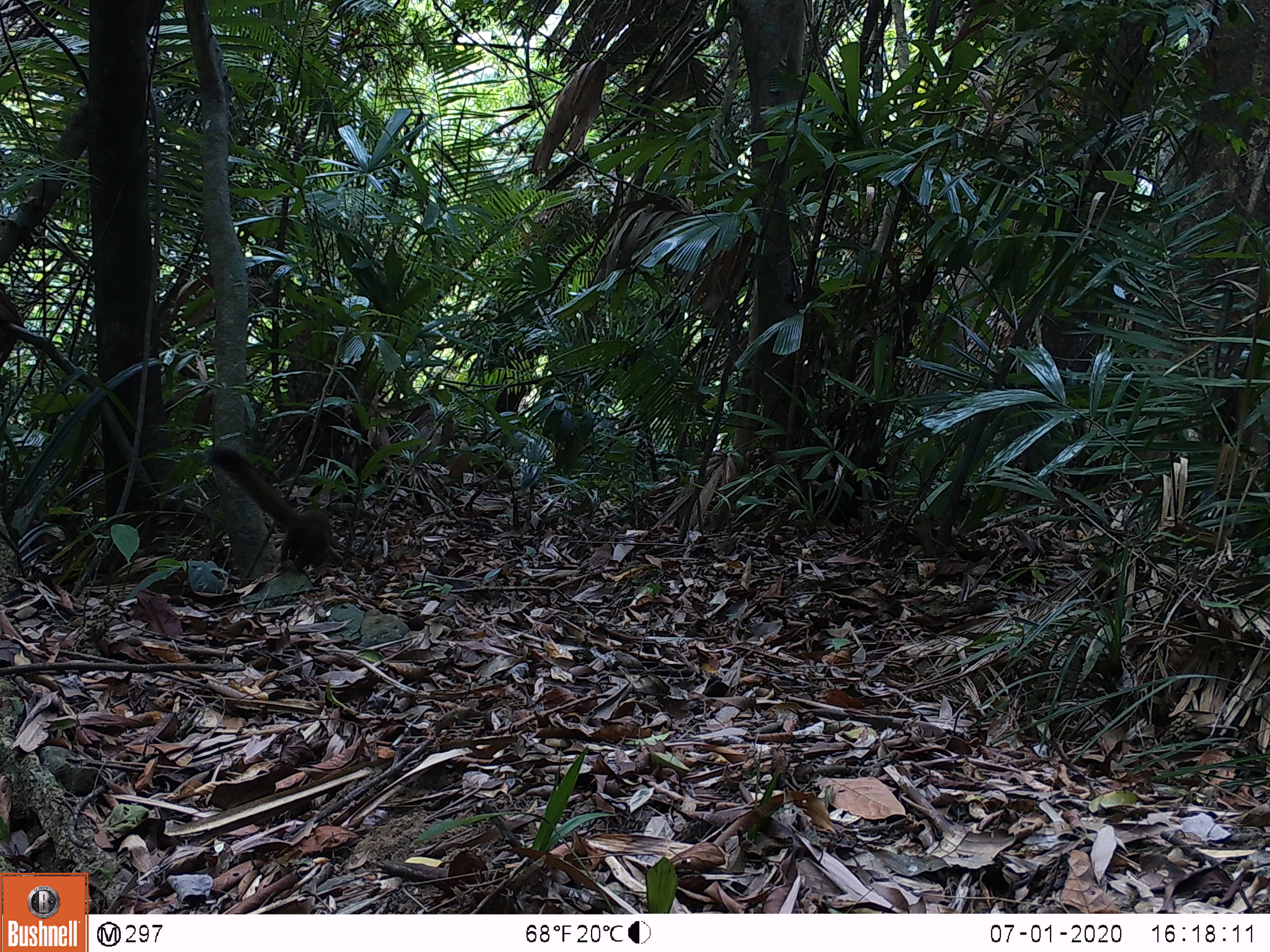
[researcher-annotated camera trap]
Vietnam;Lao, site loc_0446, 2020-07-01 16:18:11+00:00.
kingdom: Animalia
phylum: Chordata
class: Mammalia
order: Rodentia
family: Sciuridae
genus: Callosciurus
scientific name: Callosciurus erythraeus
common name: pallas's squirrel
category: pallass squirrel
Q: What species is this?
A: Pallass squirrel (pallas's squirrel) (Callosciurus erythraeus).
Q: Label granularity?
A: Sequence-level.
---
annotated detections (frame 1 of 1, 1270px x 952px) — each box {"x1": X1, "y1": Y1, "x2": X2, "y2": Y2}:
pallass squirrel: {"x1": 205, "y1": 444, "x2": 331, "y2": 573}